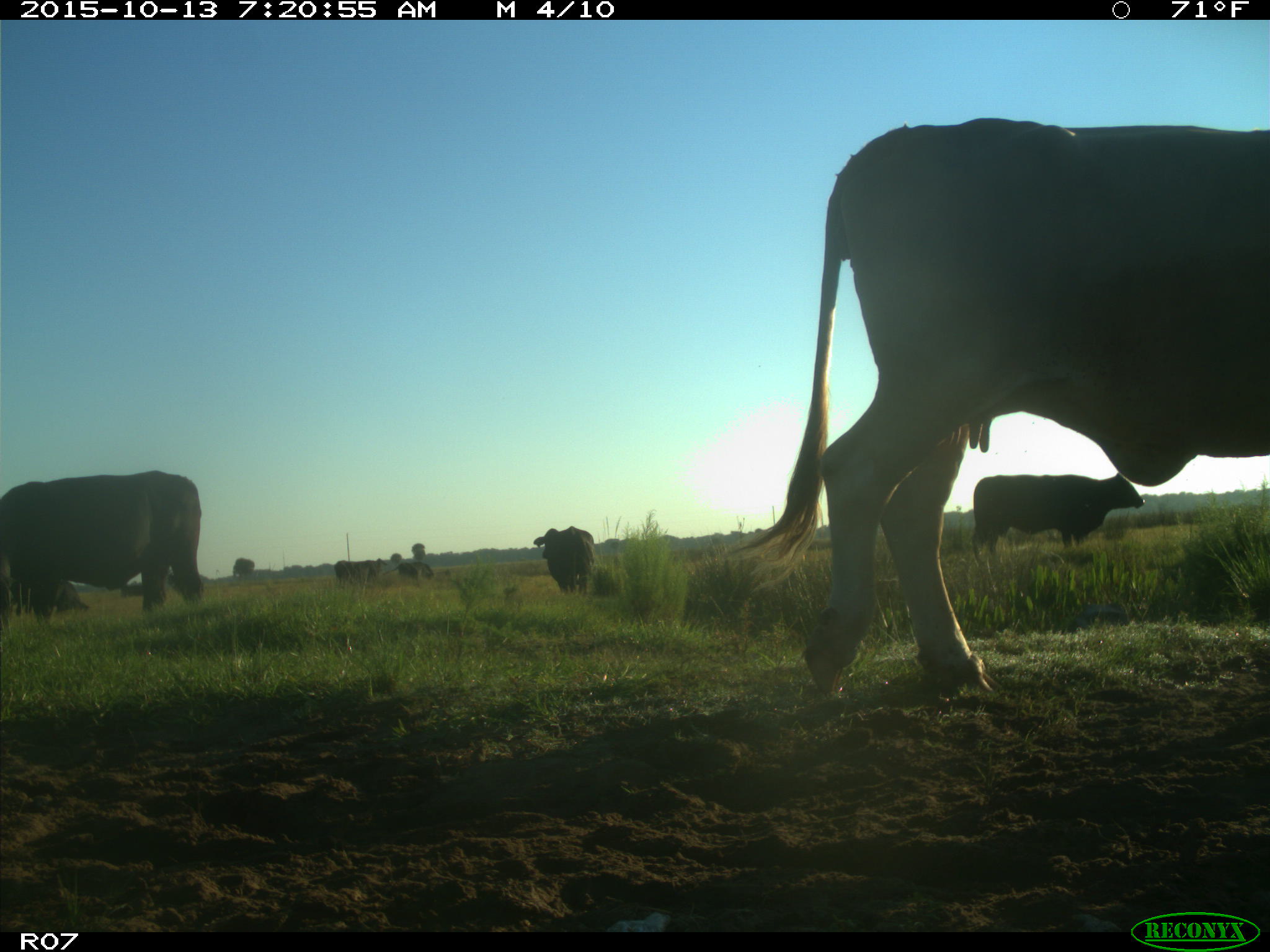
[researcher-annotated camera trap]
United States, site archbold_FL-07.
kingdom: Animalia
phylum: Chordata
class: Mammalia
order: Artiodactyla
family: Bovidae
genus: Bos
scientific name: Bos taurus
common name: domestic cow